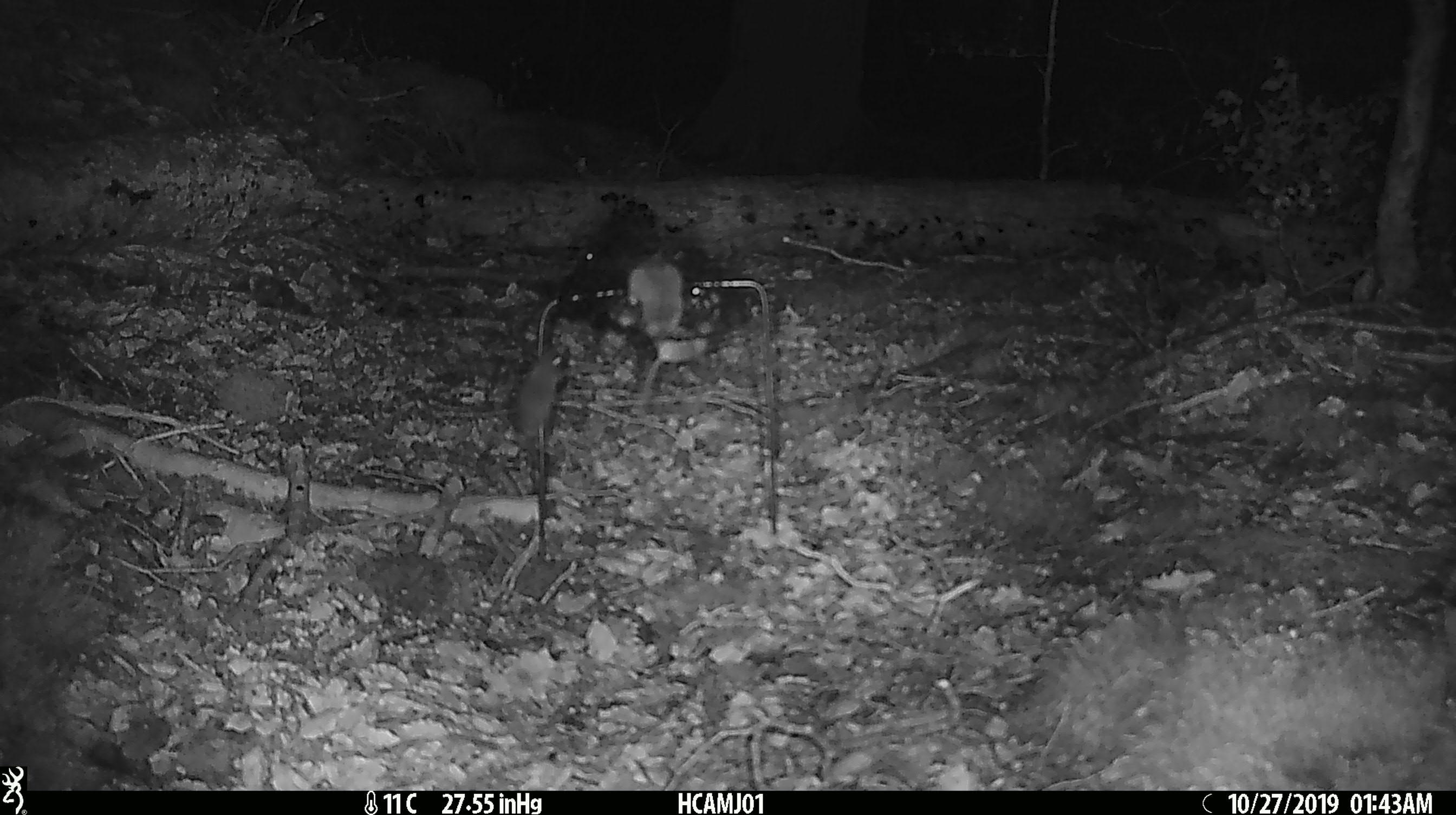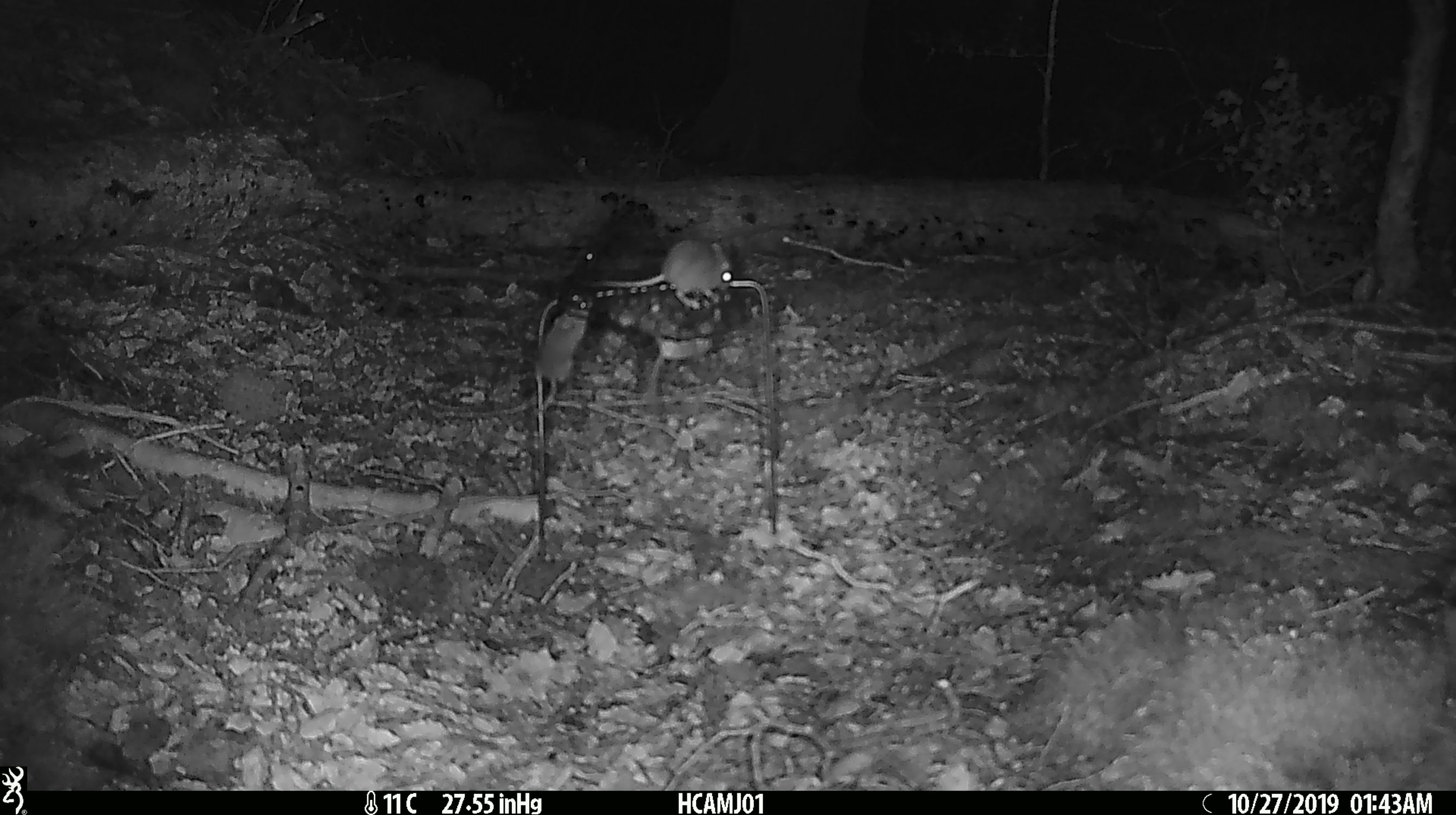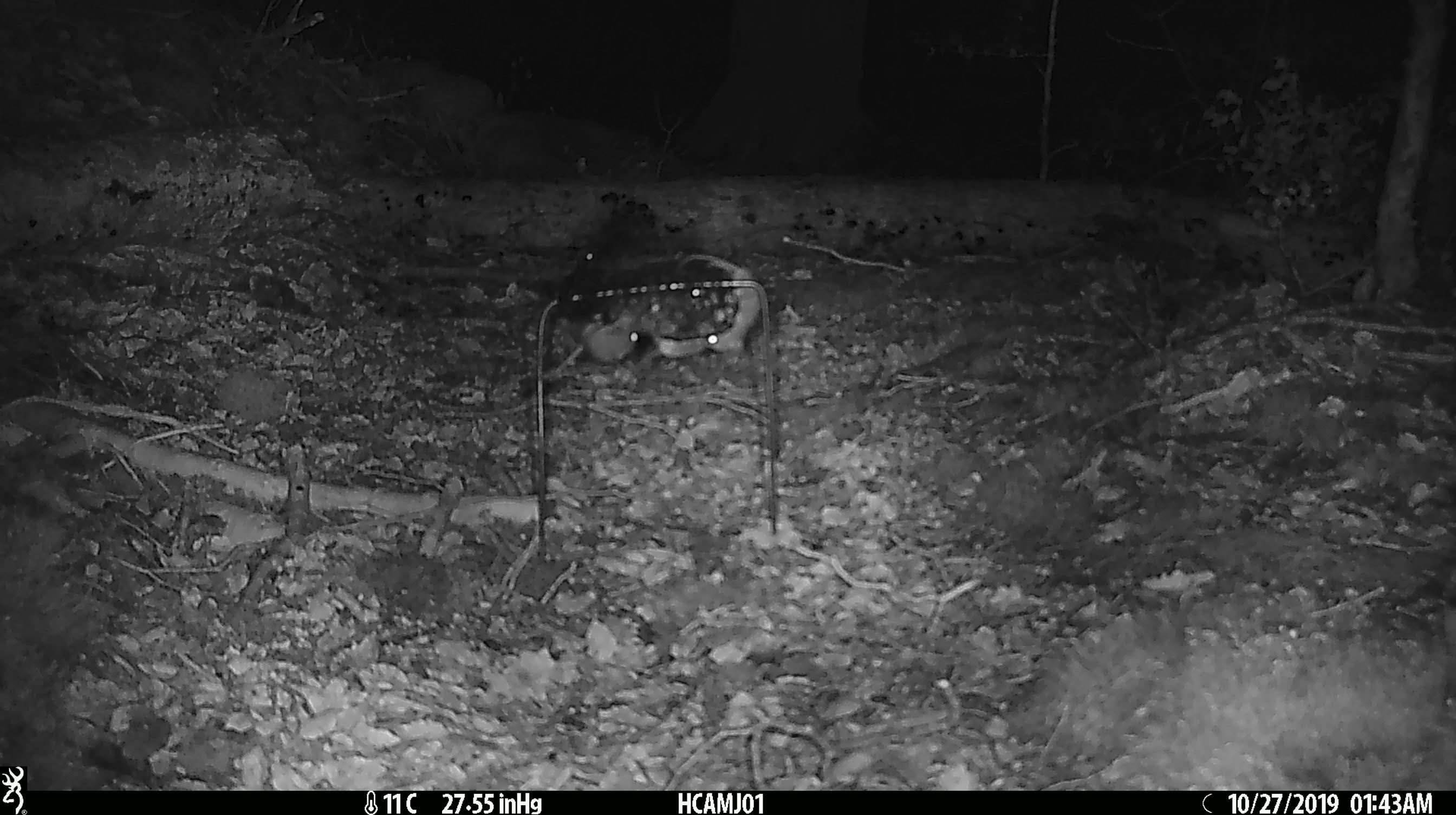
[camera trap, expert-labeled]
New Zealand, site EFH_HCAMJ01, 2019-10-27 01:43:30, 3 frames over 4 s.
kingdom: Animalia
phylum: Chordata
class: Mammalia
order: Rodentia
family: Muridae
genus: Mus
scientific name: Mus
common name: mouse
Mouse (Mus).